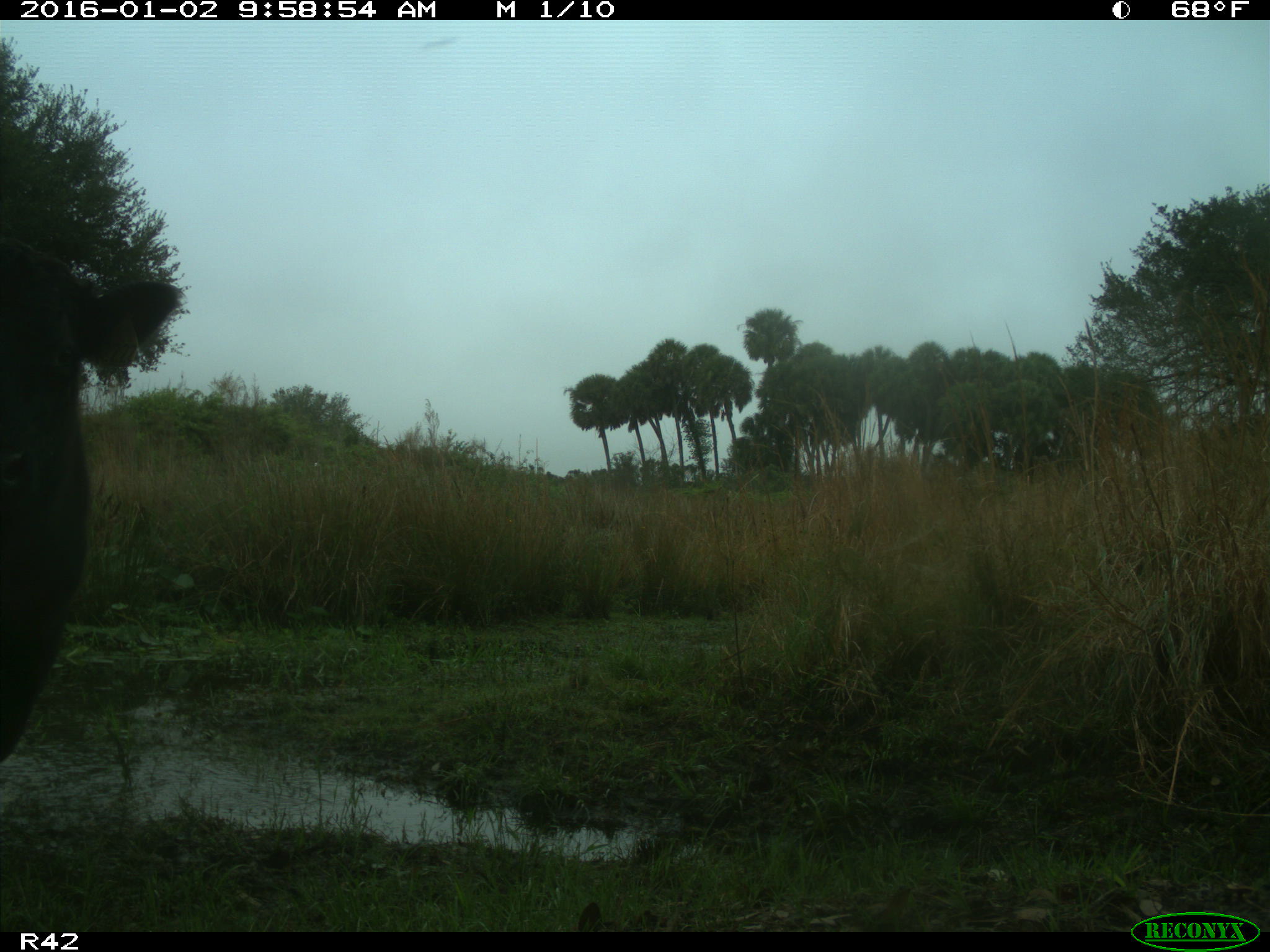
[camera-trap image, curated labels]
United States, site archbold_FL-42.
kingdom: Animalia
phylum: Chordata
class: Mammalia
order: Artiodactyla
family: Bovidae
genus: Bos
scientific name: Bos taurus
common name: domestic cow